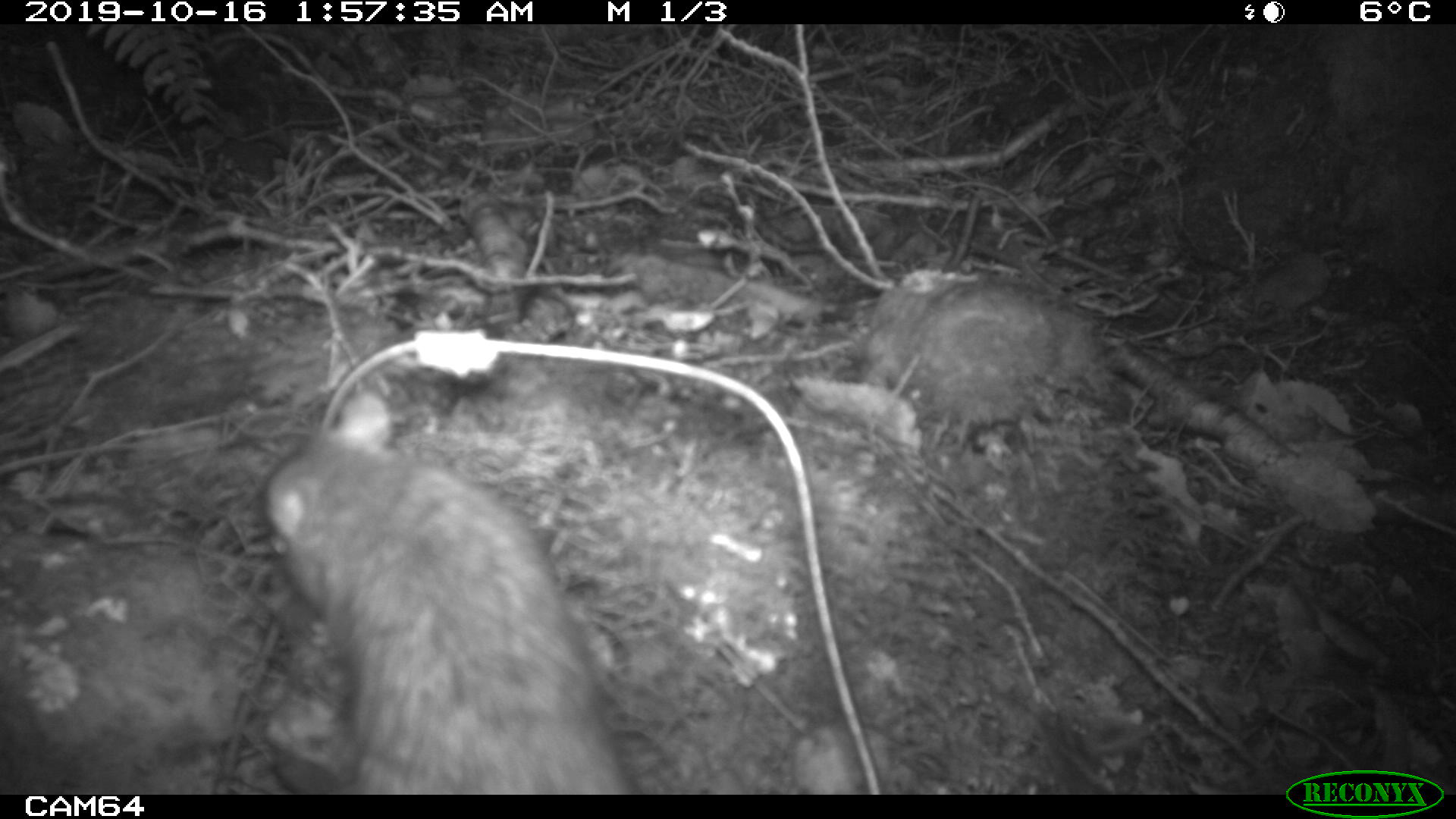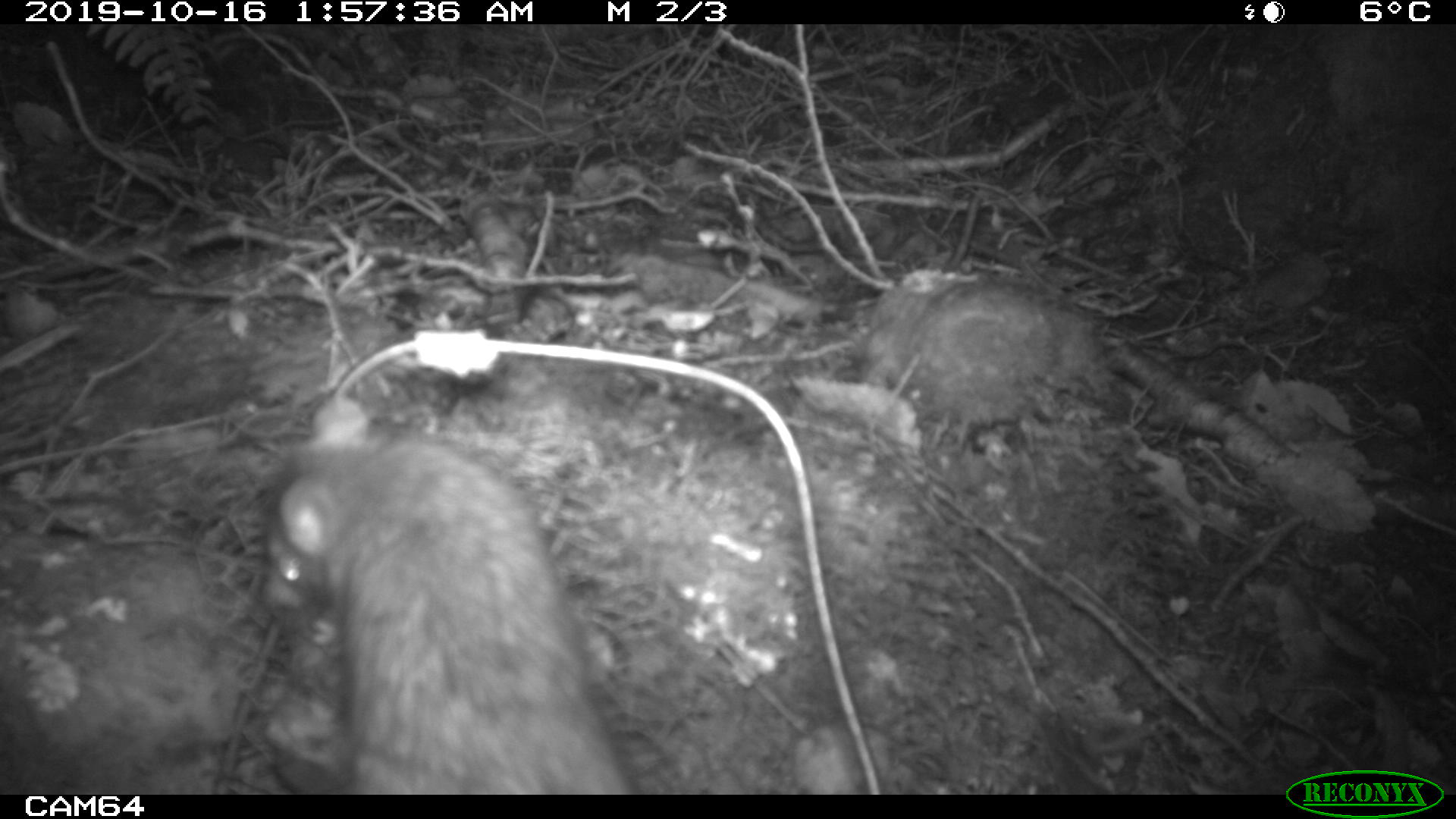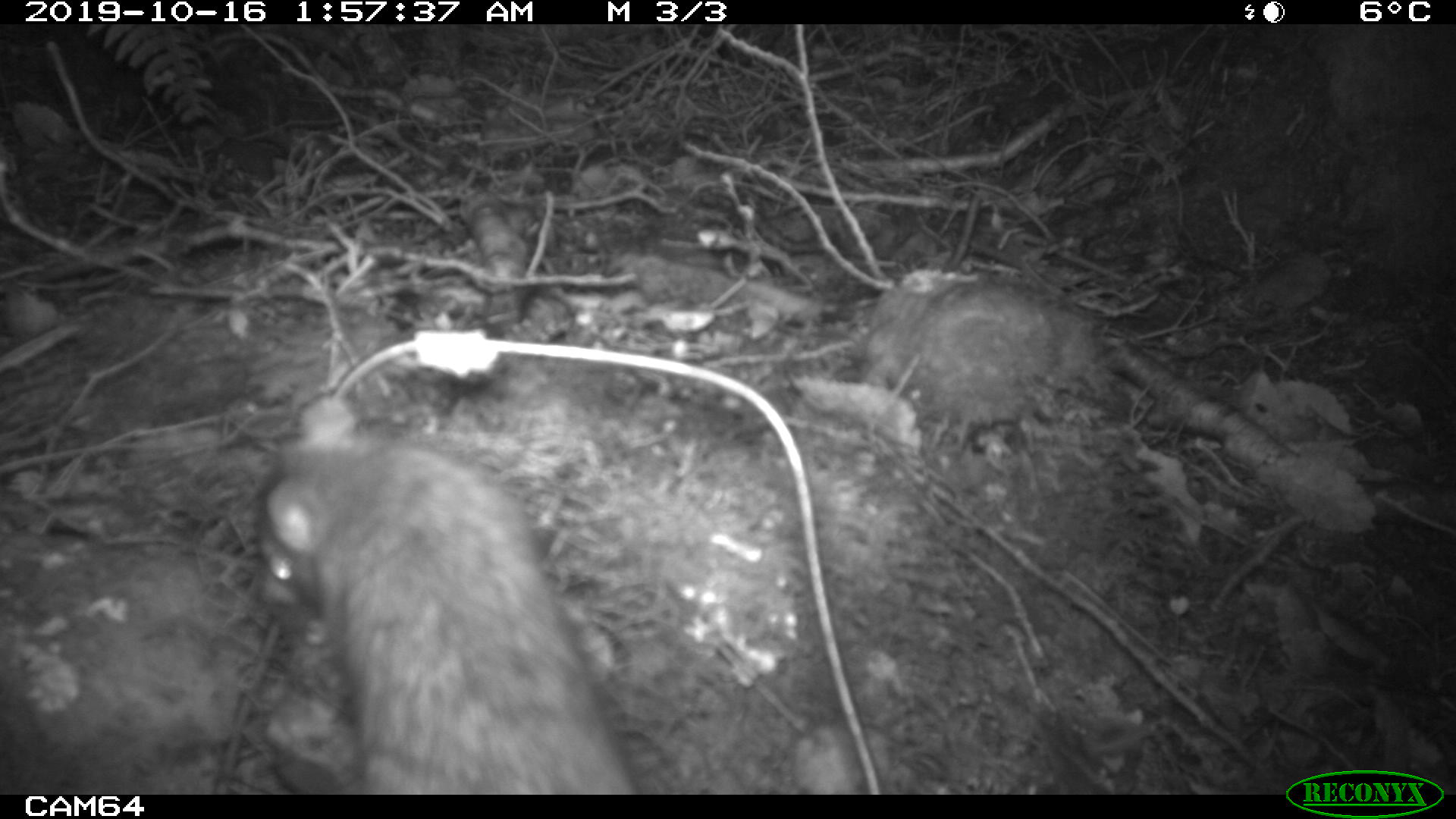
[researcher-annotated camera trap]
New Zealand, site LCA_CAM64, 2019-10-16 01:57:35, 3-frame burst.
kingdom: Animalia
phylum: Chordata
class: Mammalia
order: Rodentia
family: Muridae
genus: Rattus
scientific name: Rattus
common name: rat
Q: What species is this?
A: Rat (Rattus).